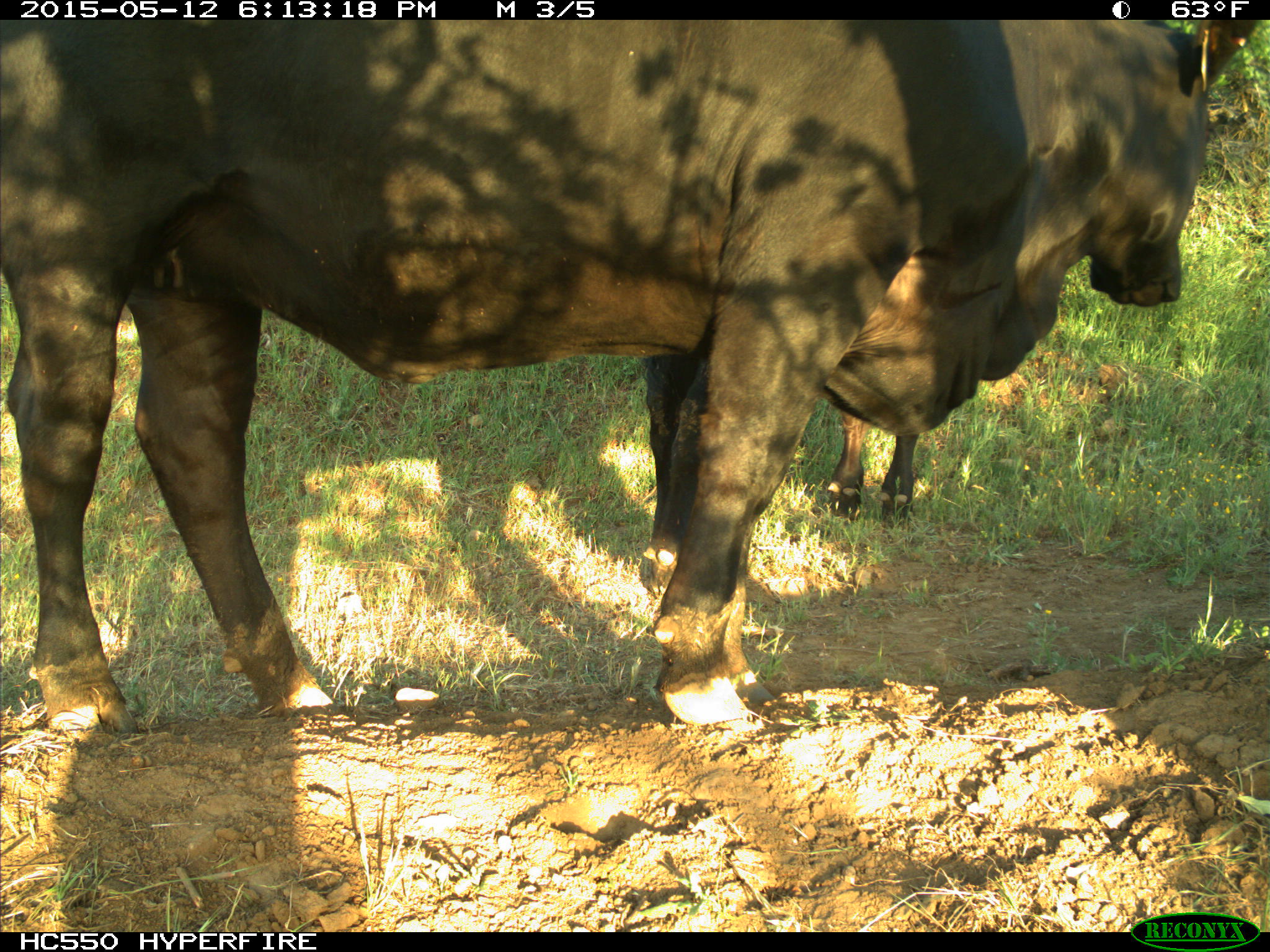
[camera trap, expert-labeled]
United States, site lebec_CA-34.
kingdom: Animalia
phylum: Chordata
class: Mammalia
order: Artiodactyla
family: Bovidae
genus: Bos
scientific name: Bos taurus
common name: domestic cow